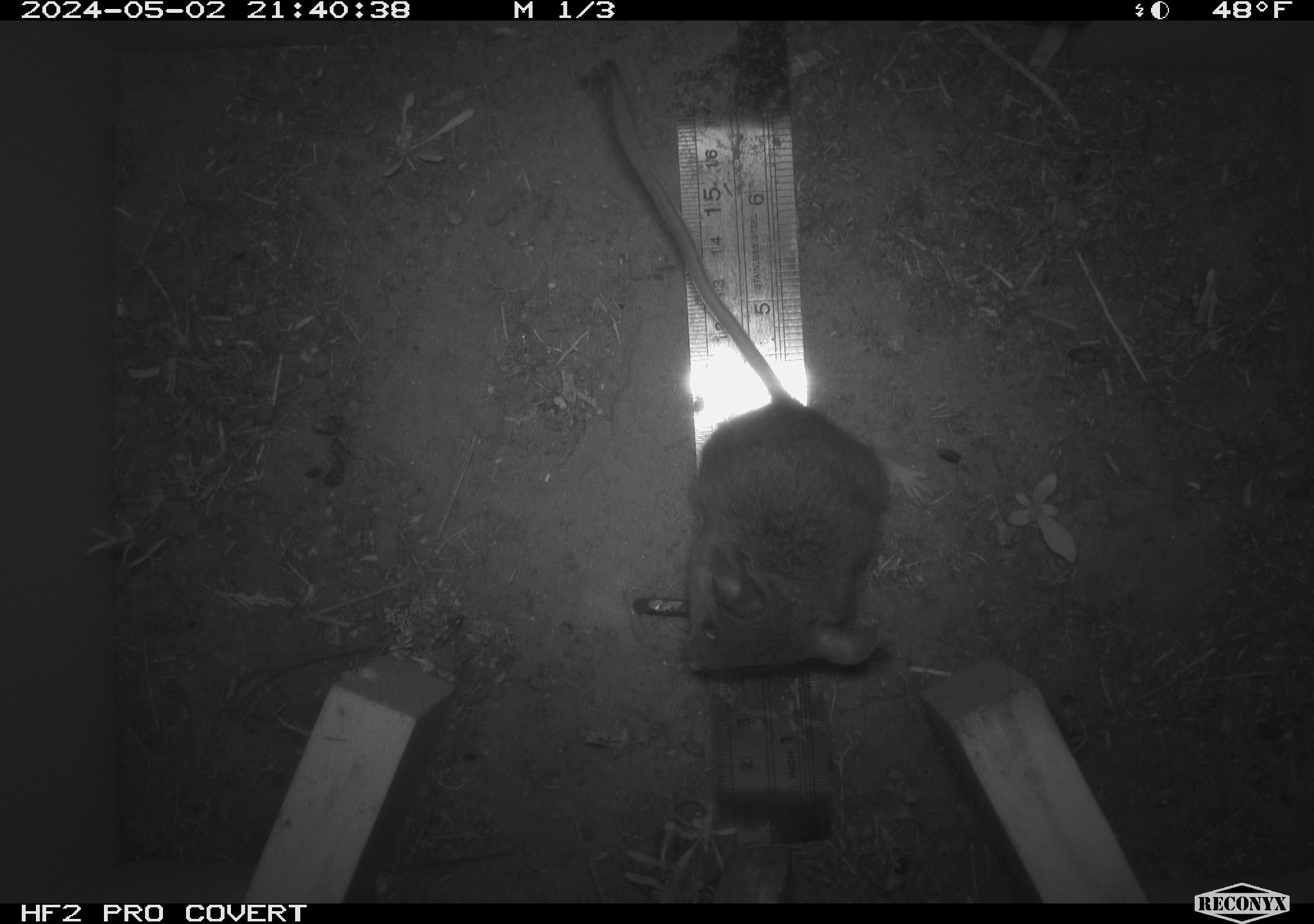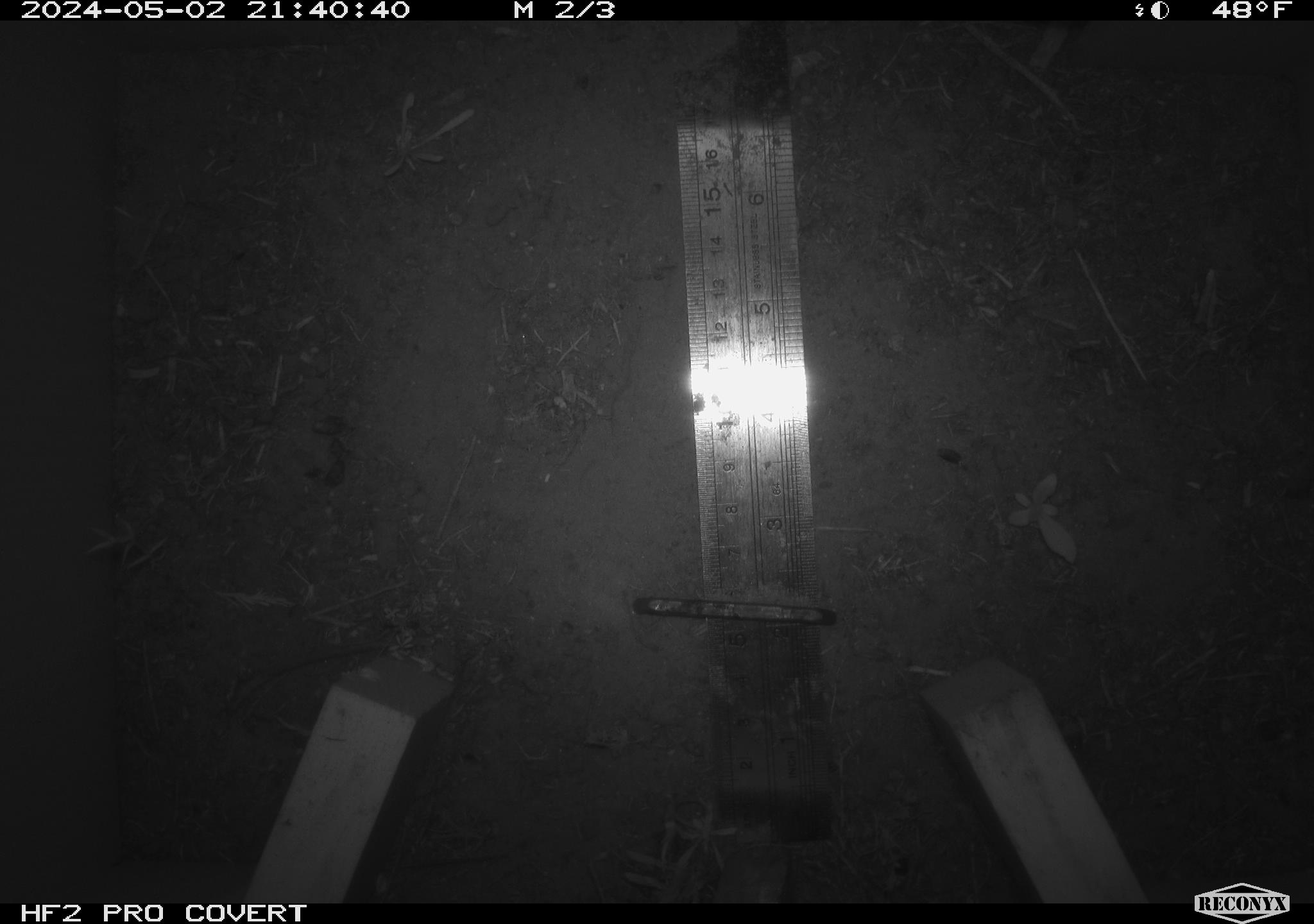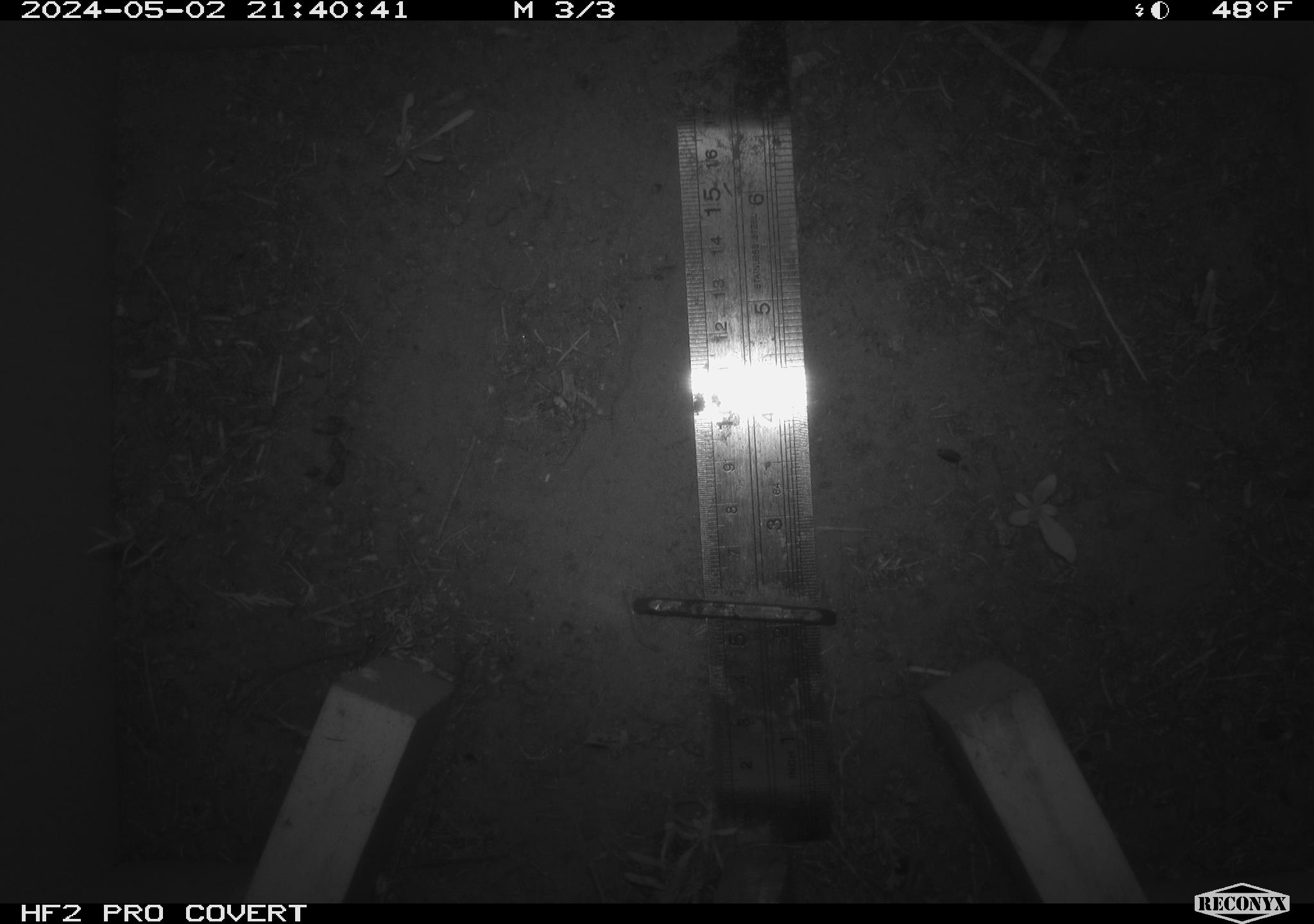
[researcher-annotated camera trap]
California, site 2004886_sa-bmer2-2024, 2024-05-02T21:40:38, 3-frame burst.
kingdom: Animalia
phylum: Chordata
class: Mammalia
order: Rodentia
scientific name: Rodentia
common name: mouse species